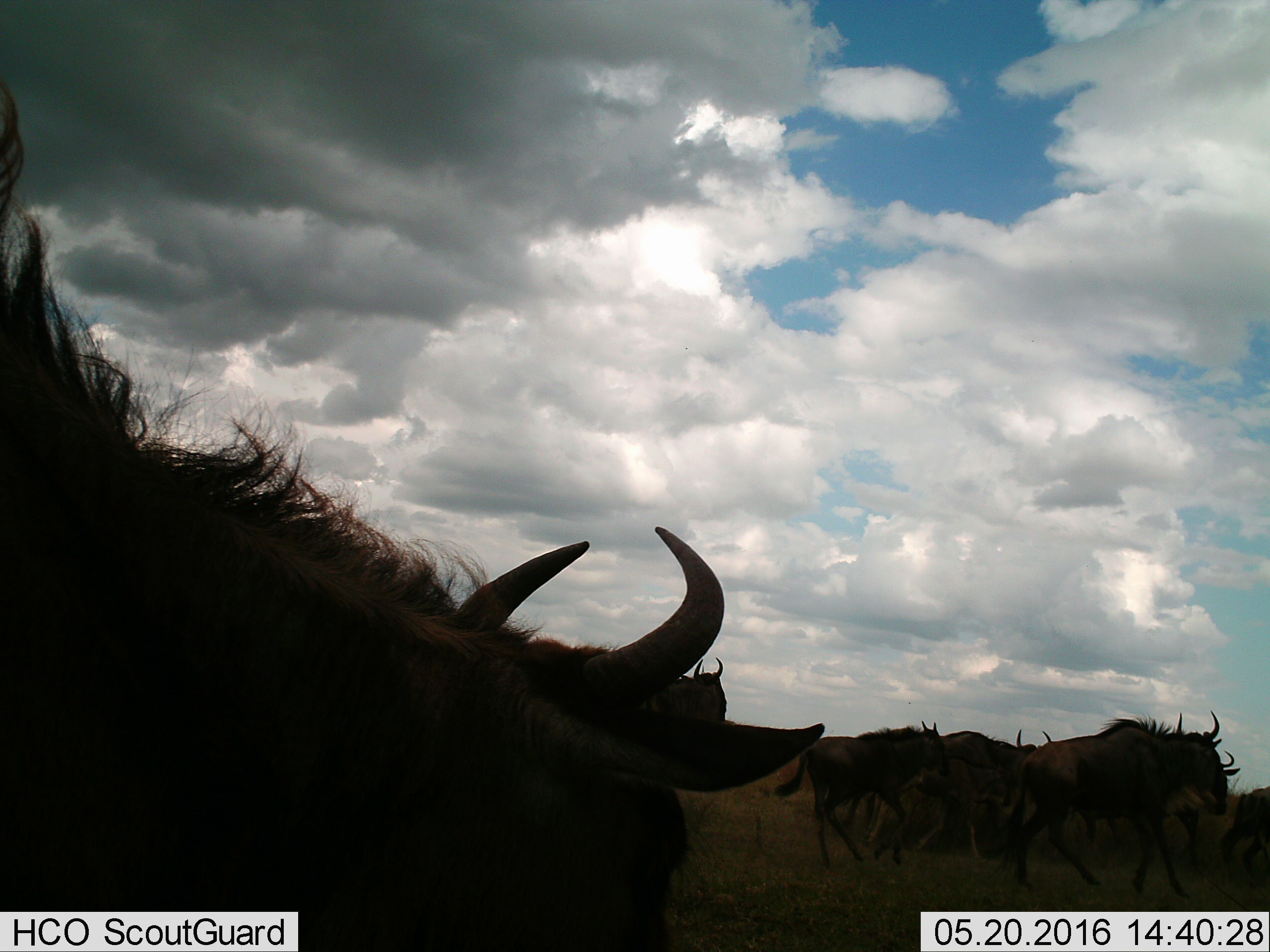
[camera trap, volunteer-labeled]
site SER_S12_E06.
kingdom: Animalia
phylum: Chordata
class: Mammalia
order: Artiodactyla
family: Bovidae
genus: Connochaetes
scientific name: Connochaetes taurinus taurinus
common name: blue wildebeest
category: wildebeestblue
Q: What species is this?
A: Wildebeestblue (blue wildebeest) (Connochaetes taurinus taurinus).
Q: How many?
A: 6.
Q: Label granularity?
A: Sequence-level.